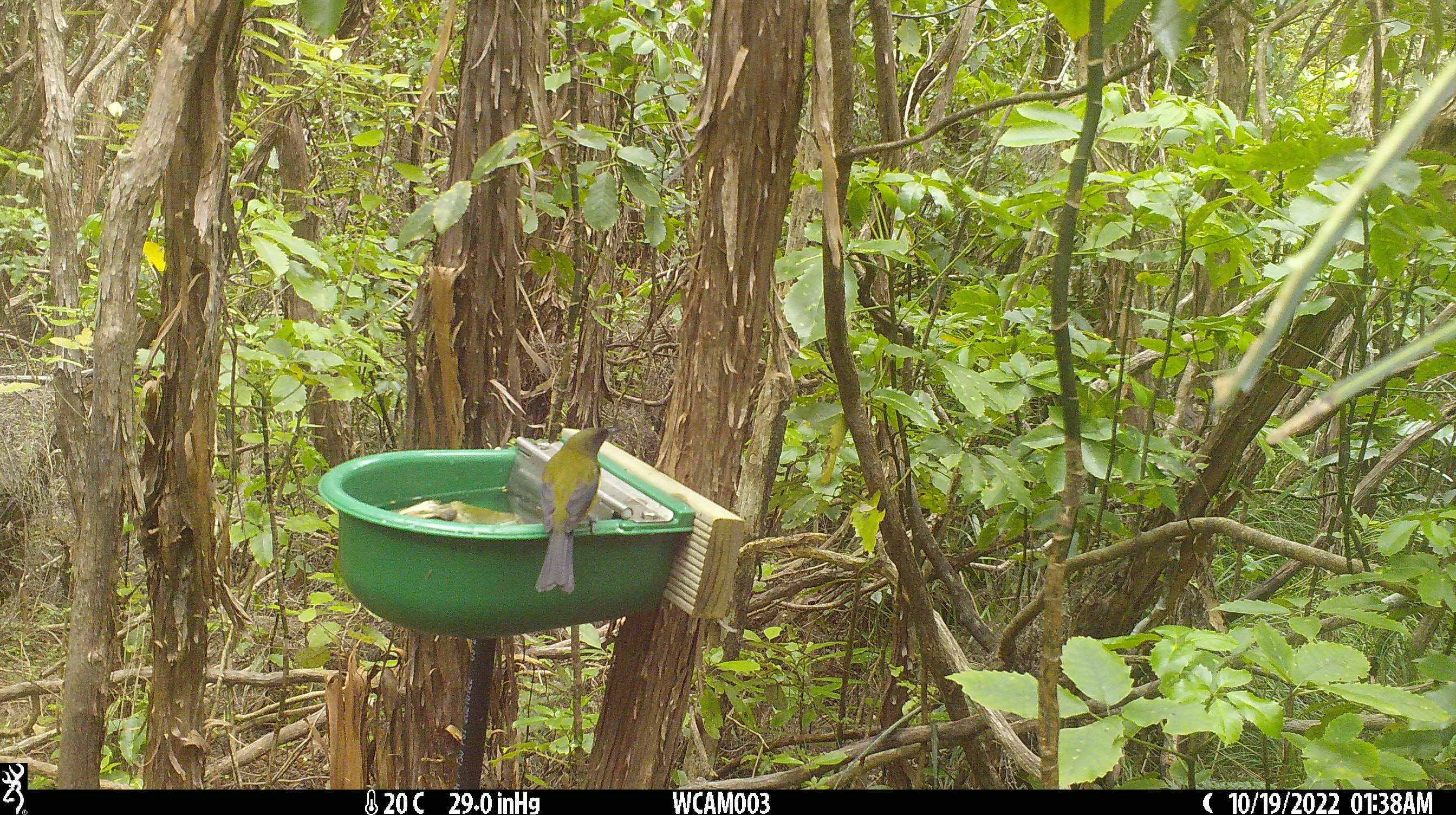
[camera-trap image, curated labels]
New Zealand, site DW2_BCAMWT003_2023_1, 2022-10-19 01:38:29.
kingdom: Animalia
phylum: Chordata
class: Aves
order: Passeriformes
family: Meliphagidae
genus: Anthornis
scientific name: Anthornis melanura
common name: new zealand bellbird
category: bellbird